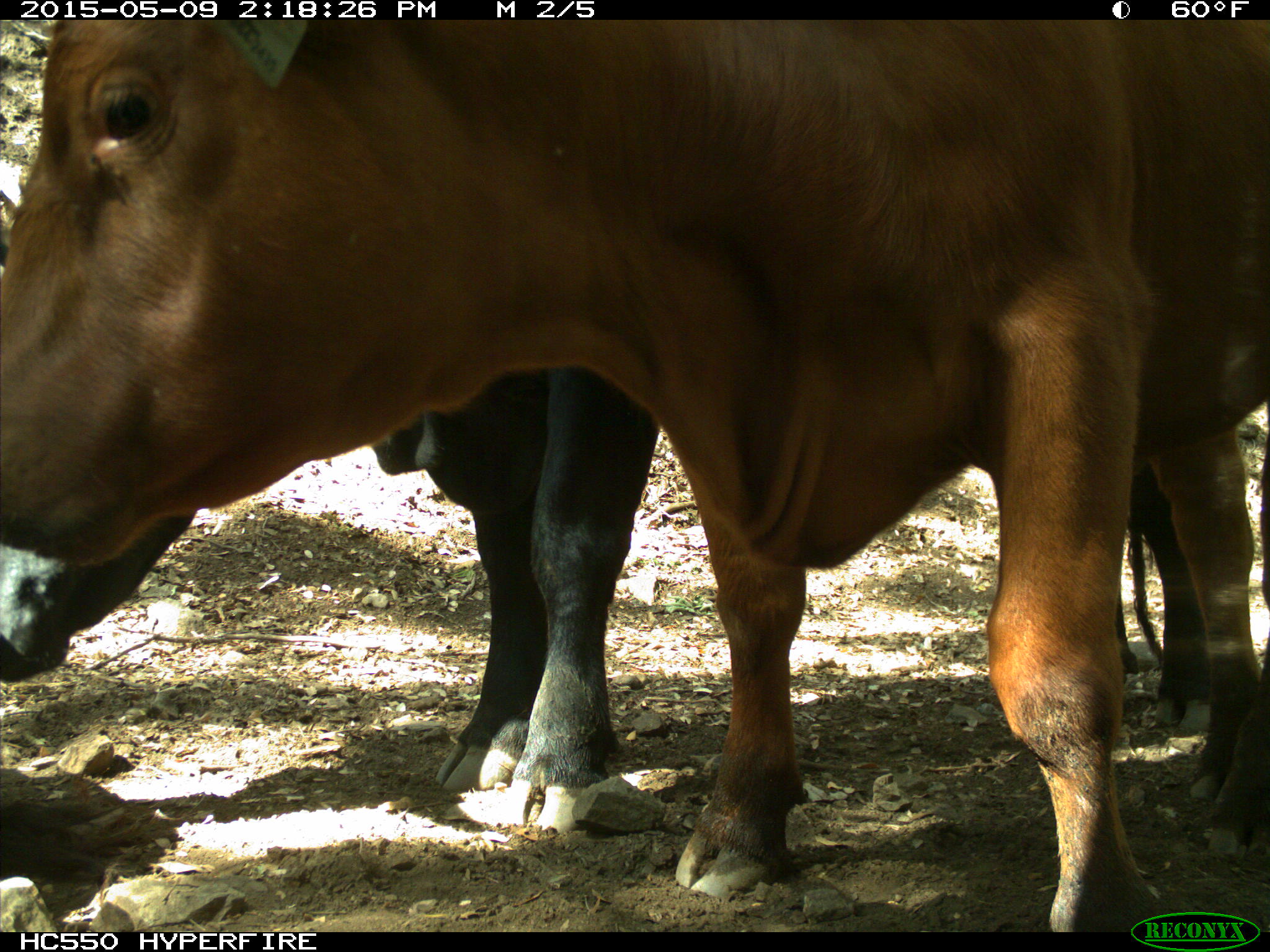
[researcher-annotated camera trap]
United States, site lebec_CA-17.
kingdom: Animalia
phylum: Chordata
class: Mammalia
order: Artiodactyla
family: Bovidae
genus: Bos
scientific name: Bos taurus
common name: domestic cow